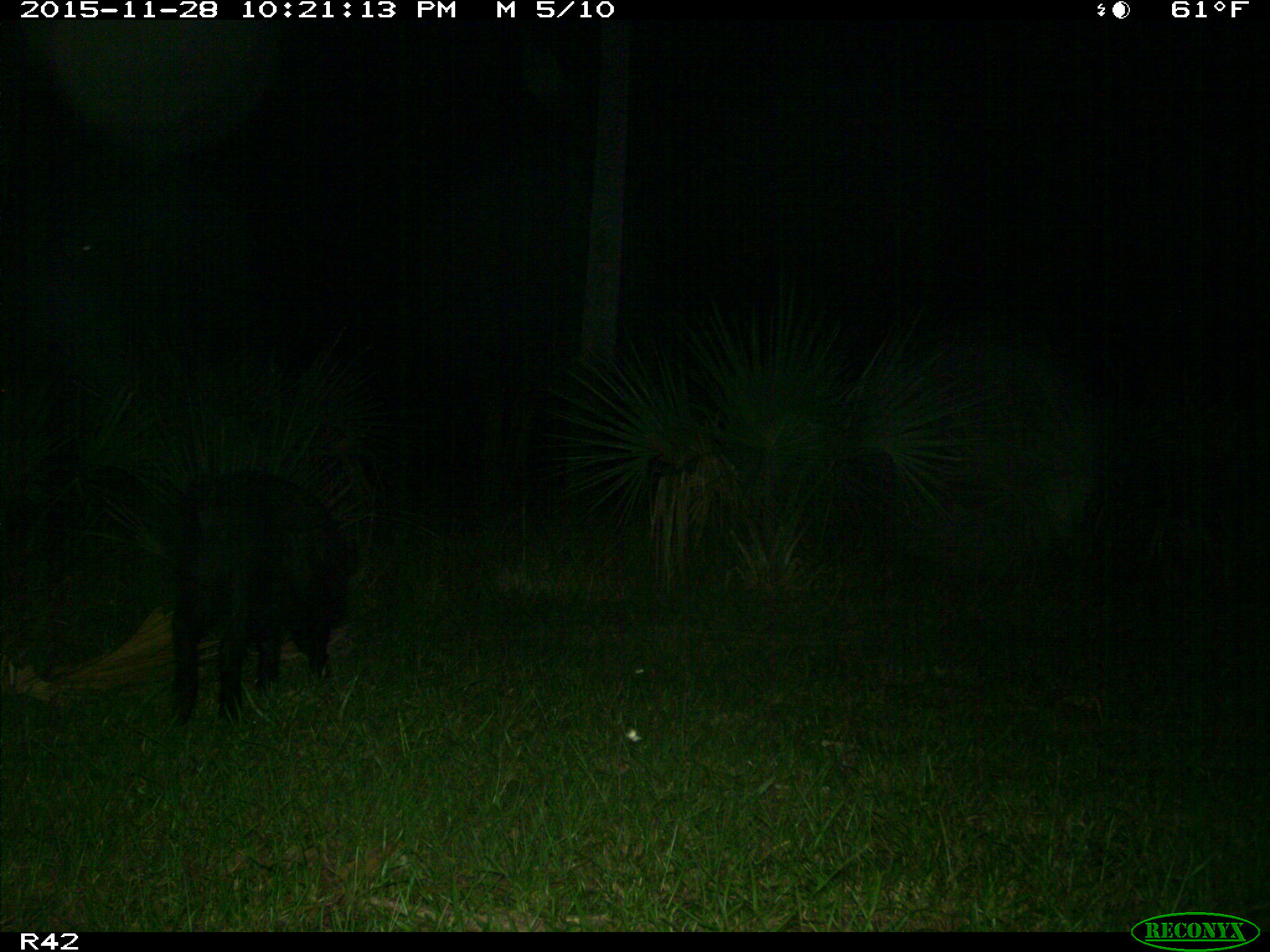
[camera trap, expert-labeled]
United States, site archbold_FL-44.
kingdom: Animalia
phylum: Chordata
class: Mammalia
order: Artiodactyla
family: Suidae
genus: Sus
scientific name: Sus scrofa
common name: wild boar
Sus scrofa (wild boar).